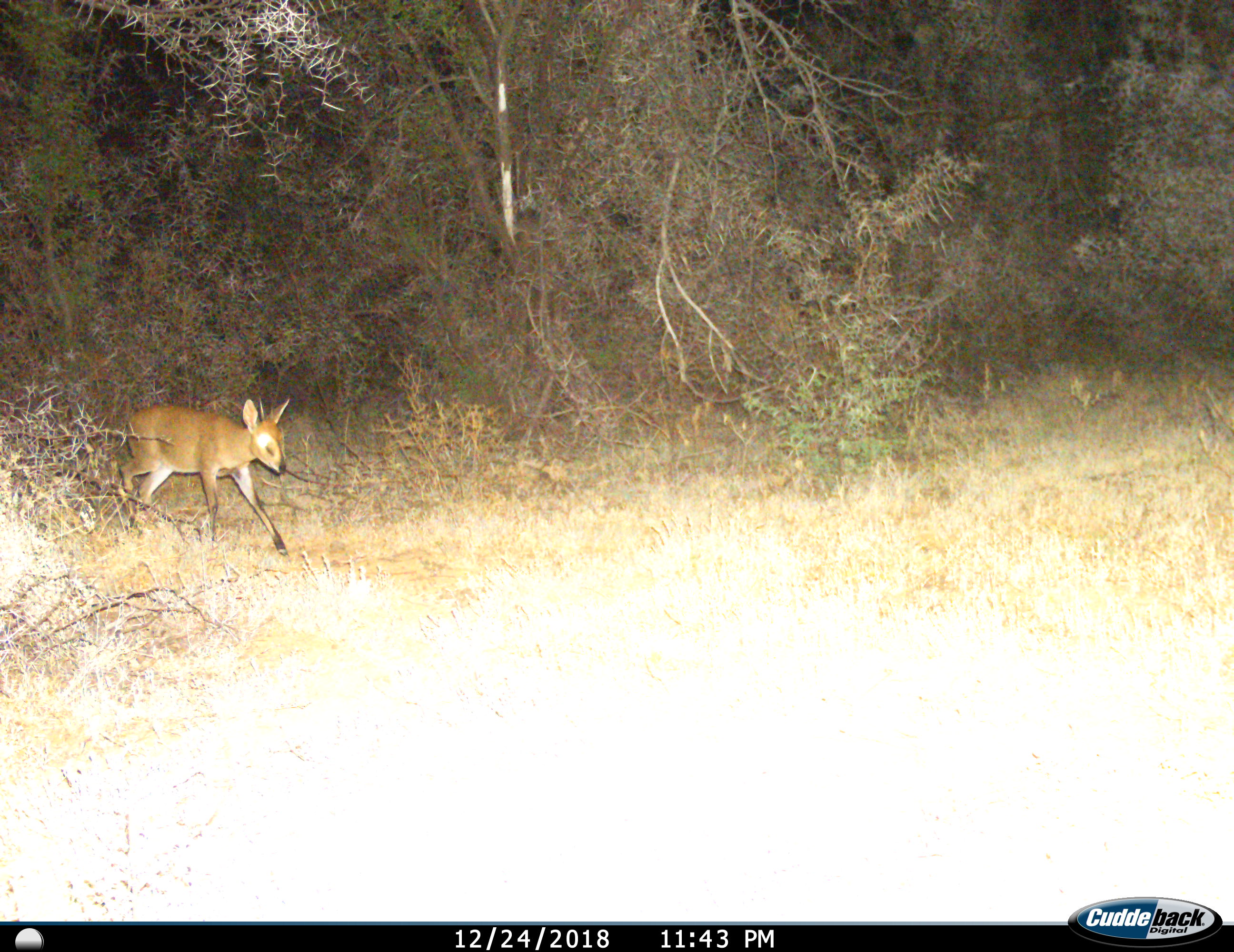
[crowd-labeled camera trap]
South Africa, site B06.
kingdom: Animalia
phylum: Chordata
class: Mammalia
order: Artiodactyla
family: Bovidae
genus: Sylvicapra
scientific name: Sylvicapra grimmia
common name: common grey duiker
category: duikercommongrey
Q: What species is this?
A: Duikercommongrey (common grey duiker) (Sylvicapra grimmia).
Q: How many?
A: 1.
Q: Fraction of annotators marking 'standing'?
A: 0%.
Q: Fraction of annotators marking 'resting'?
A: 0%.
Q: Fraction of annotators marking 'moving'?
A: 100%.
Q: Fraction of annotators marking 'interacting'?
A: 0%.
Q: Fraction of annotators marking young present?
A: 0%.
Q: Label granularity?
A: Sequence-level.